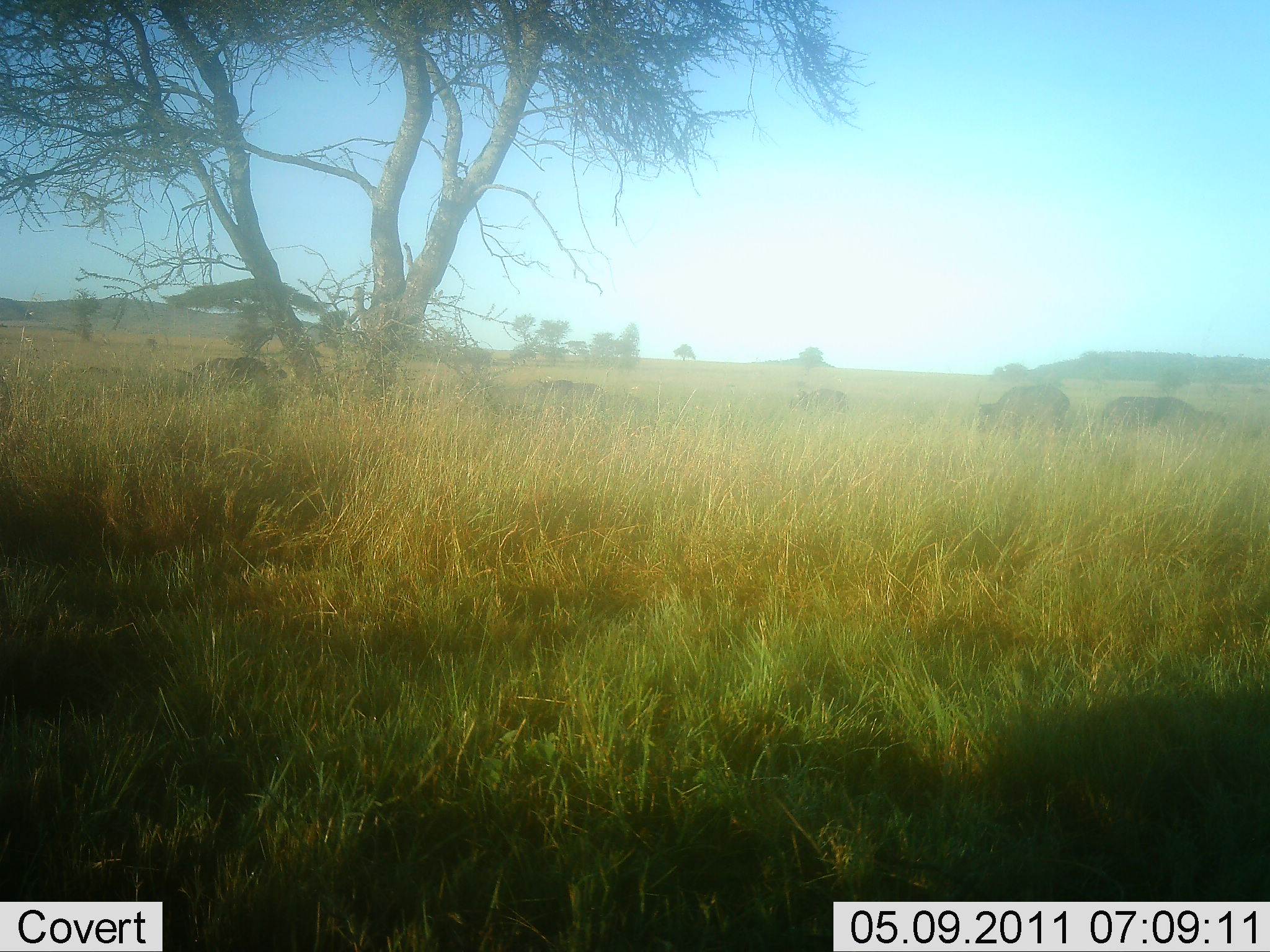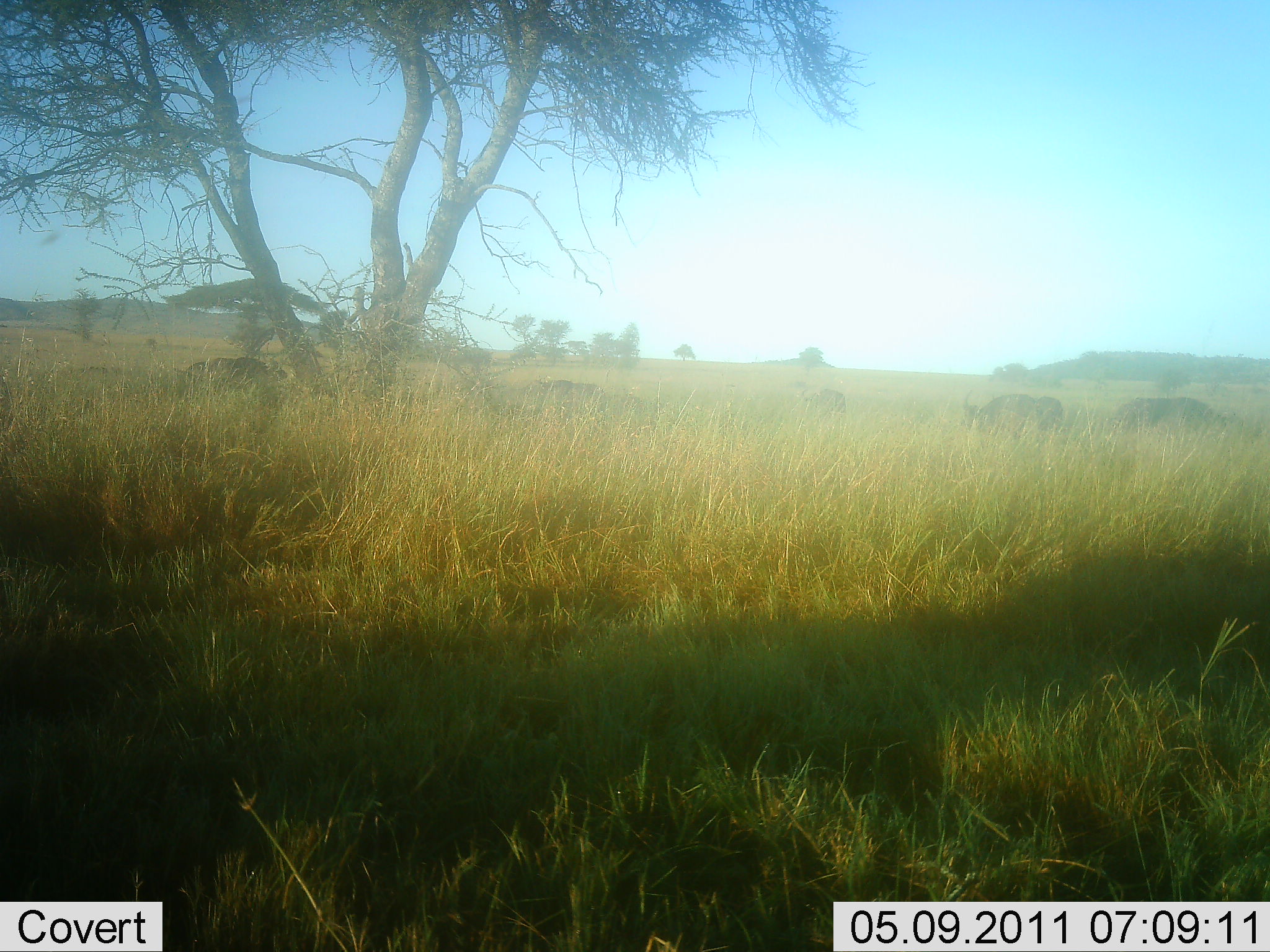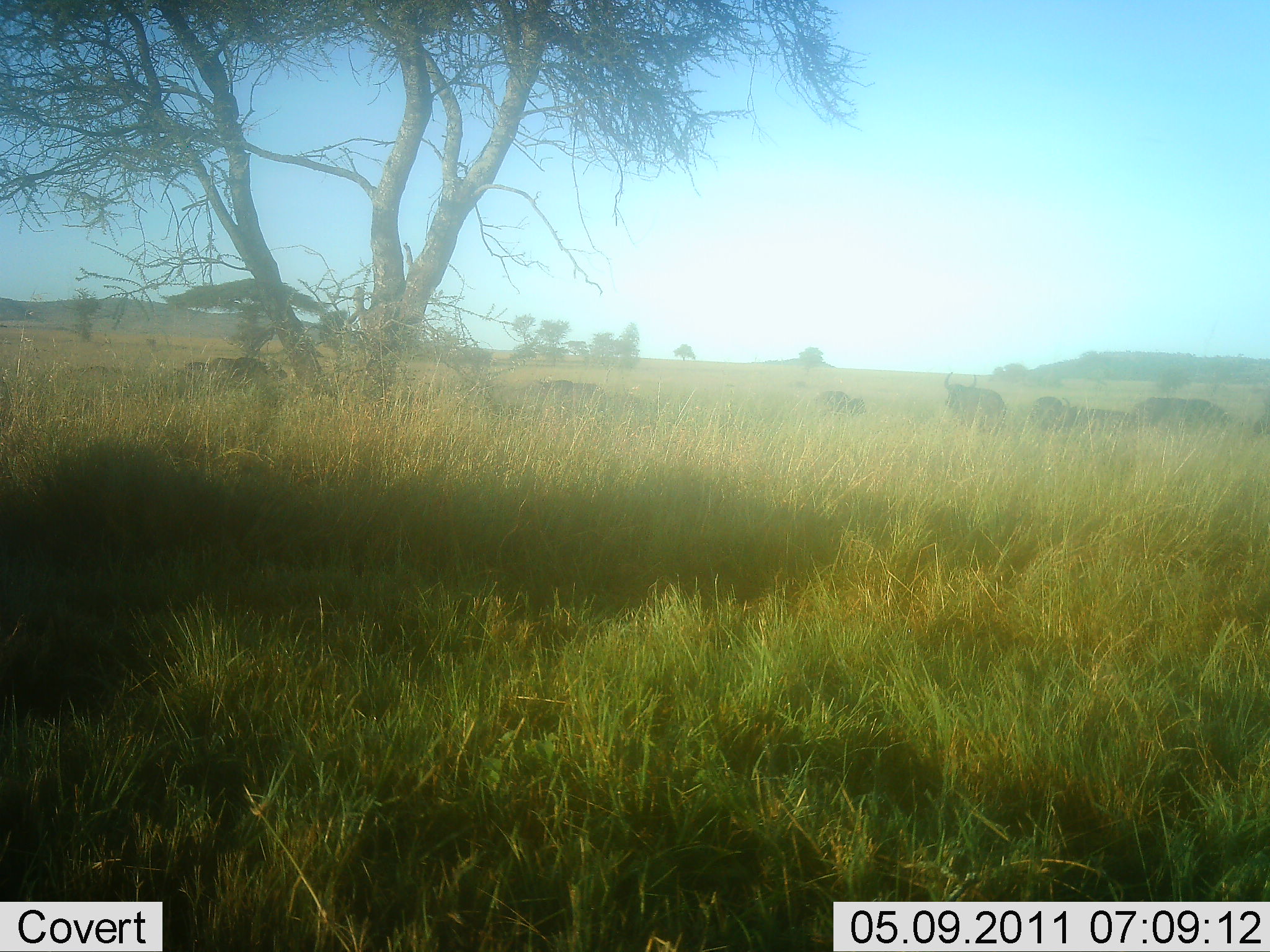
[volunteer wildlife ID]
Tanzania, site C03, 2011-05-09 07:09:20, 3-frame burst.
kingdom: Animalia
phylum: Chordata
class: Mammalia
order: Artiodactyla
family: Bovidae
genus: Syncerus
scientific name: Syncerus caffer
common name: cape buffalo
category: buffalo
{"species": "buffalo (cape buffalo) (Syncerus caffer)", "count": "5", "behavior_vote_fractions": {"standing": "67%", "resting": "0%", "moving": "44%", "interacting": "11%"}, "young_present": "0%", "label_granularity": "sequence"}